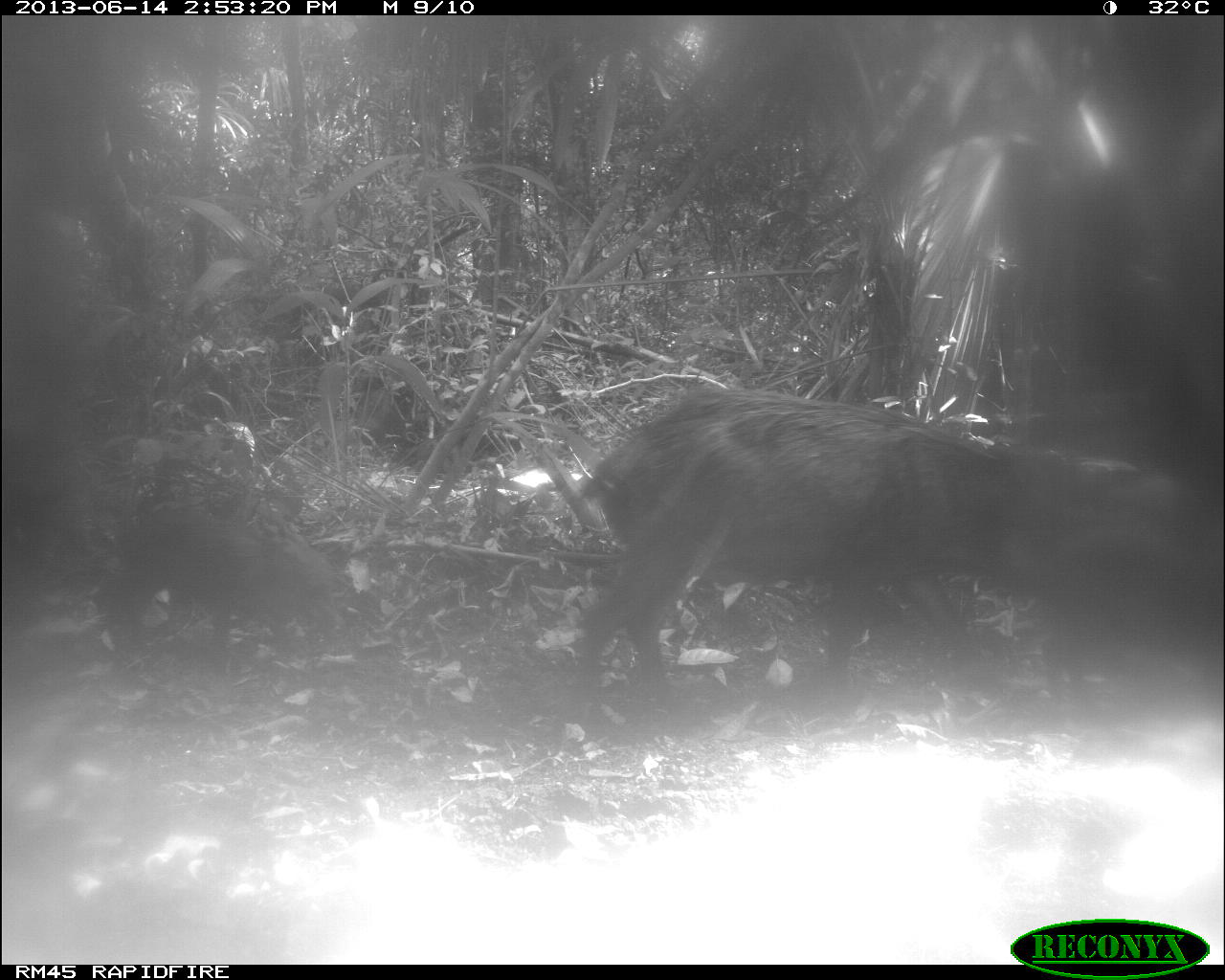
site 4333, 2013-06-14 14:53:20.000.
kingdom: Animalia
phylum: Chordata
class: Mammalia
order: Artiodactyla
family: Tayassuidae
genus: Tayassu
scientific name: Tayassu pecari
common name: white-lipped peccary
Tayassu pecari (white-lipped peccary), count 3.